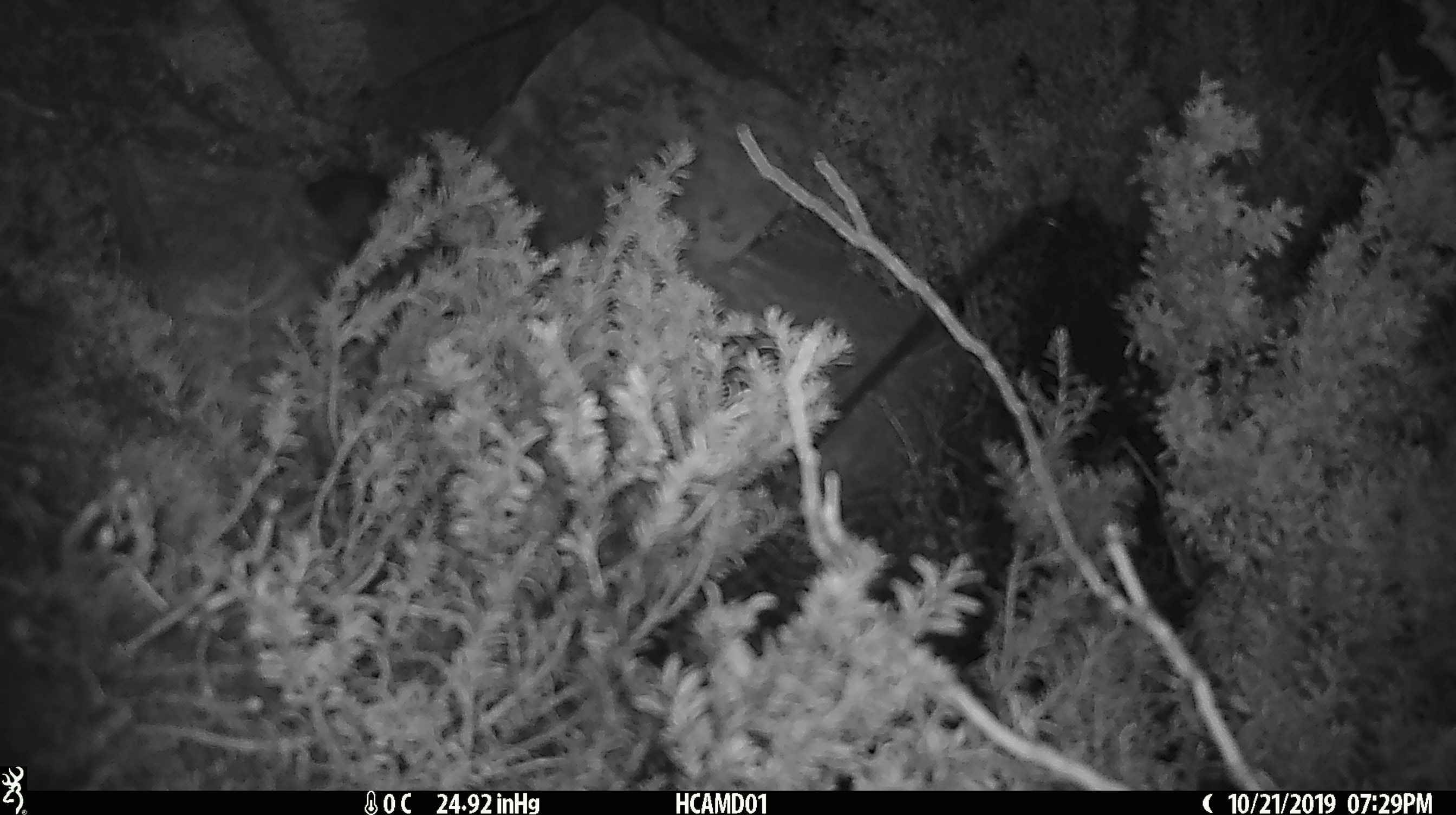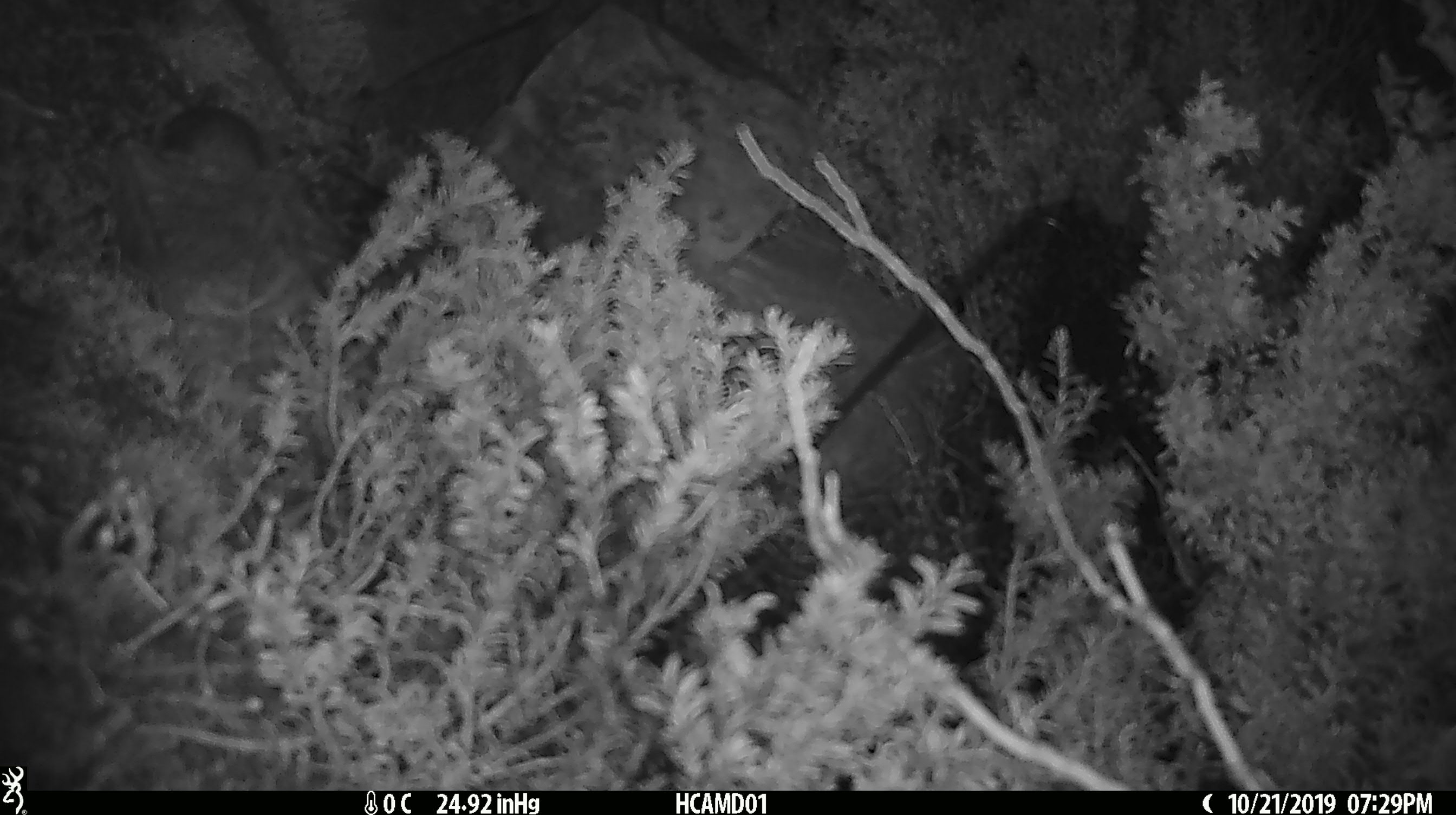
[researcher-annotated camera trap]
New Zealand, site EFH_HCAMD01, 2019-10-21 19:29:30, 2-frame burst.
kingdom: Animalia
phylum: Chordata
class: Mammalia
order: Rodentia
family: Muridae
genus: Mus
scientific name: Mus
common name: mouse